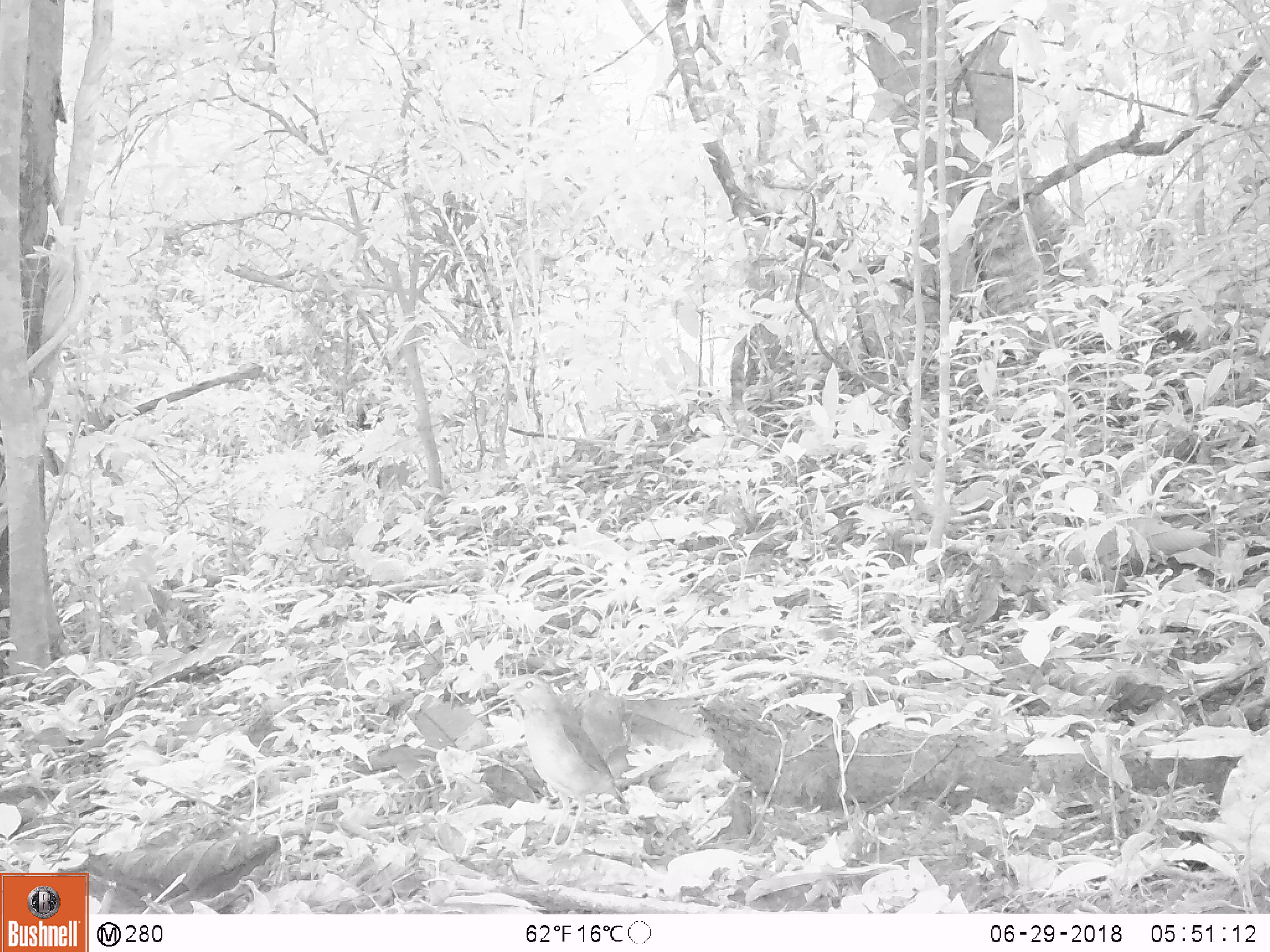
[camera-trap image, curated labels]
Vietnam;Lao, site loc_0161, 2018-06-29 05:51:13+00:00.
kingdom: Animalia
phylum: Chordata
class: Aves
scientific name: Aves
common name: bird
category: unidentified bird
Unidentified bird (bird) (Aves). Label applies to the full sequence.